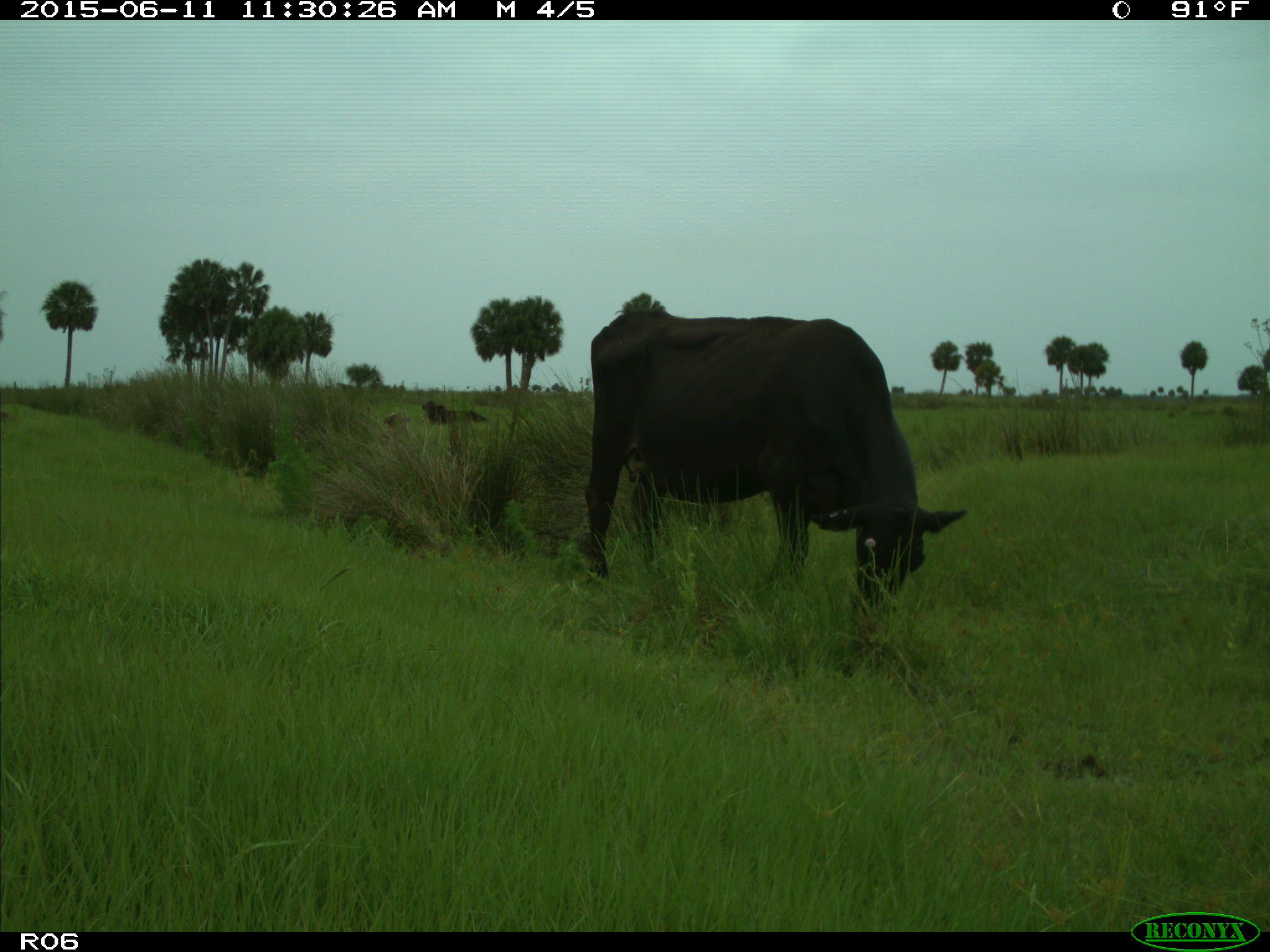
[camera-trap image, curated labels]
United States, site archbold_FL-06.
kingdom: Animalia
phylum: Chordata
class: Mammalia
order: Artiodactyla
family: Bovidae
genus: Bos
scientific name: Bos taurus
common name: domestic cow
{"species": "Bos taurus (domestic cow)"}